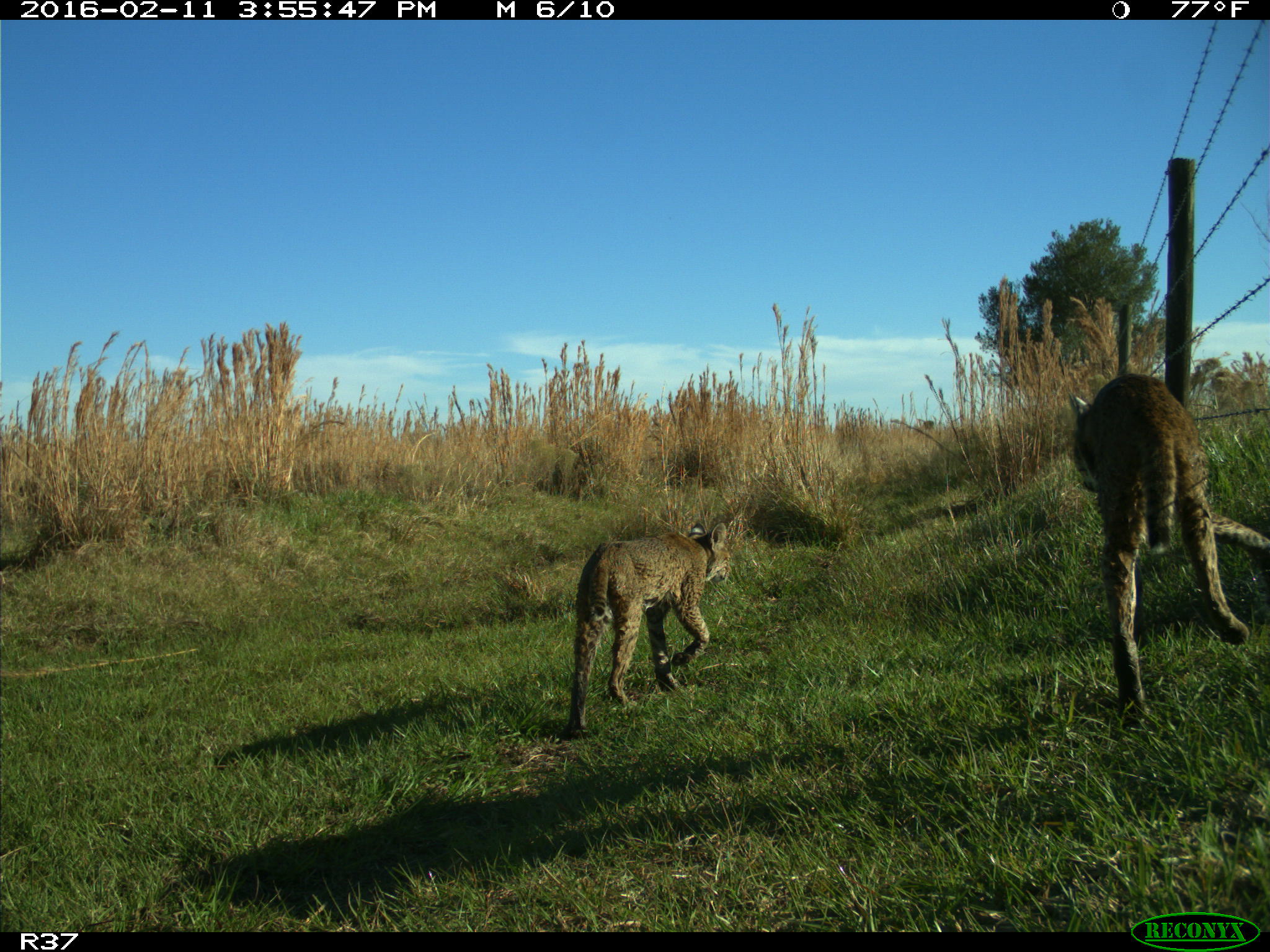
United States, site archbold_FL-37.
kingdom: Animalia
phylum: Chordata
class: Mammalia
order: Carnivora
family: Felidae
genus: Lynx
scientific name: Lynx rufus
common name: bobcat